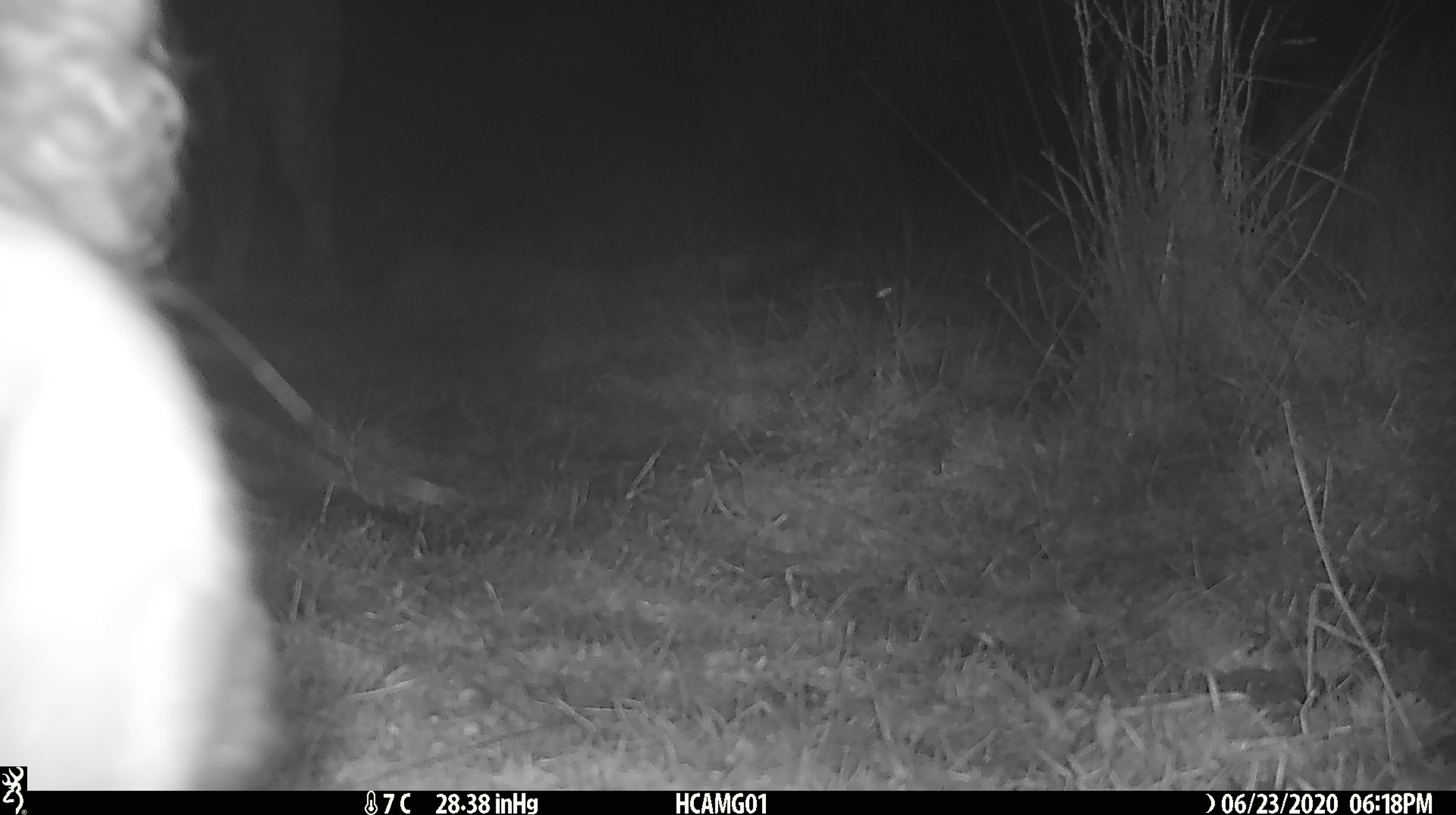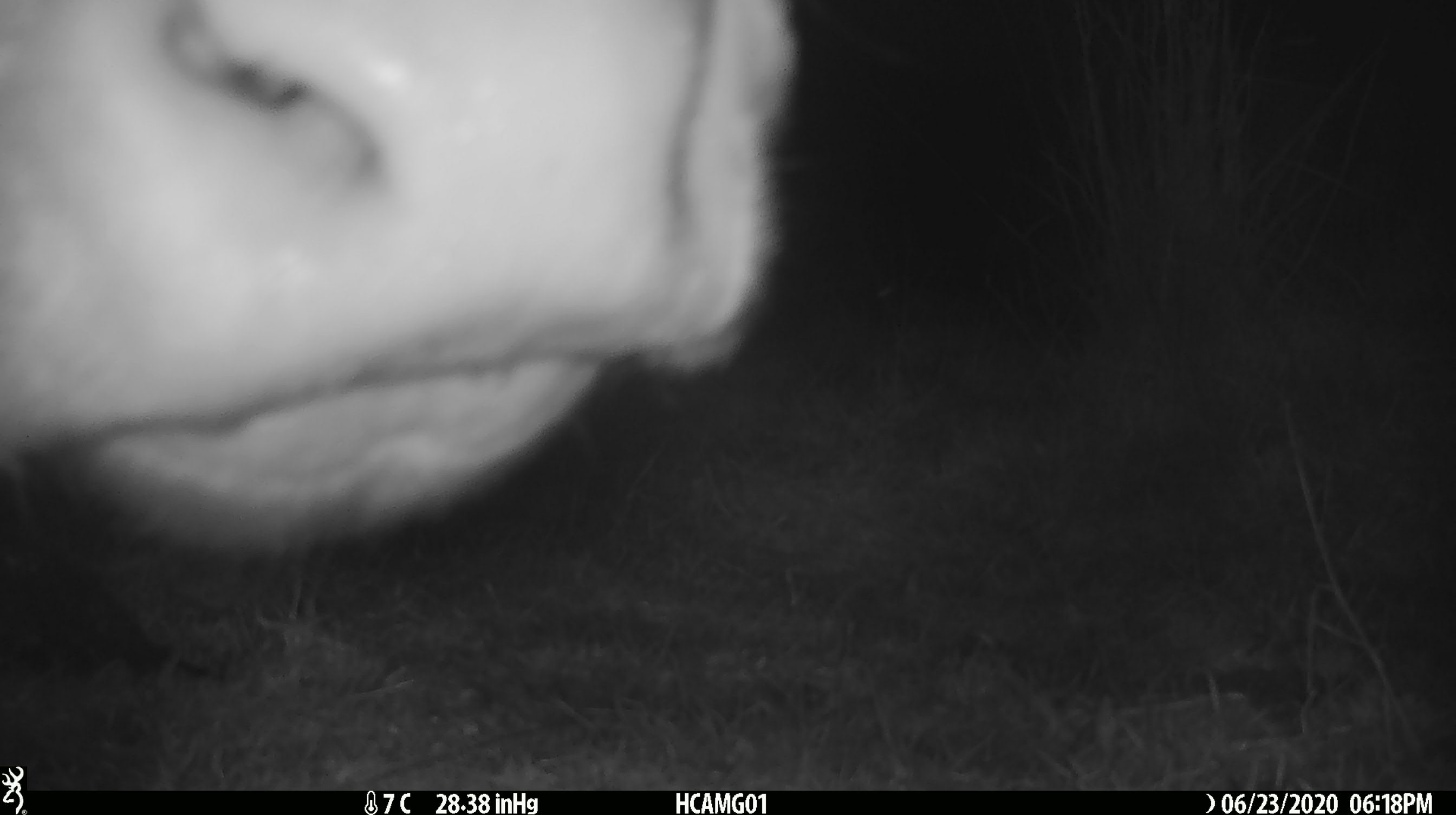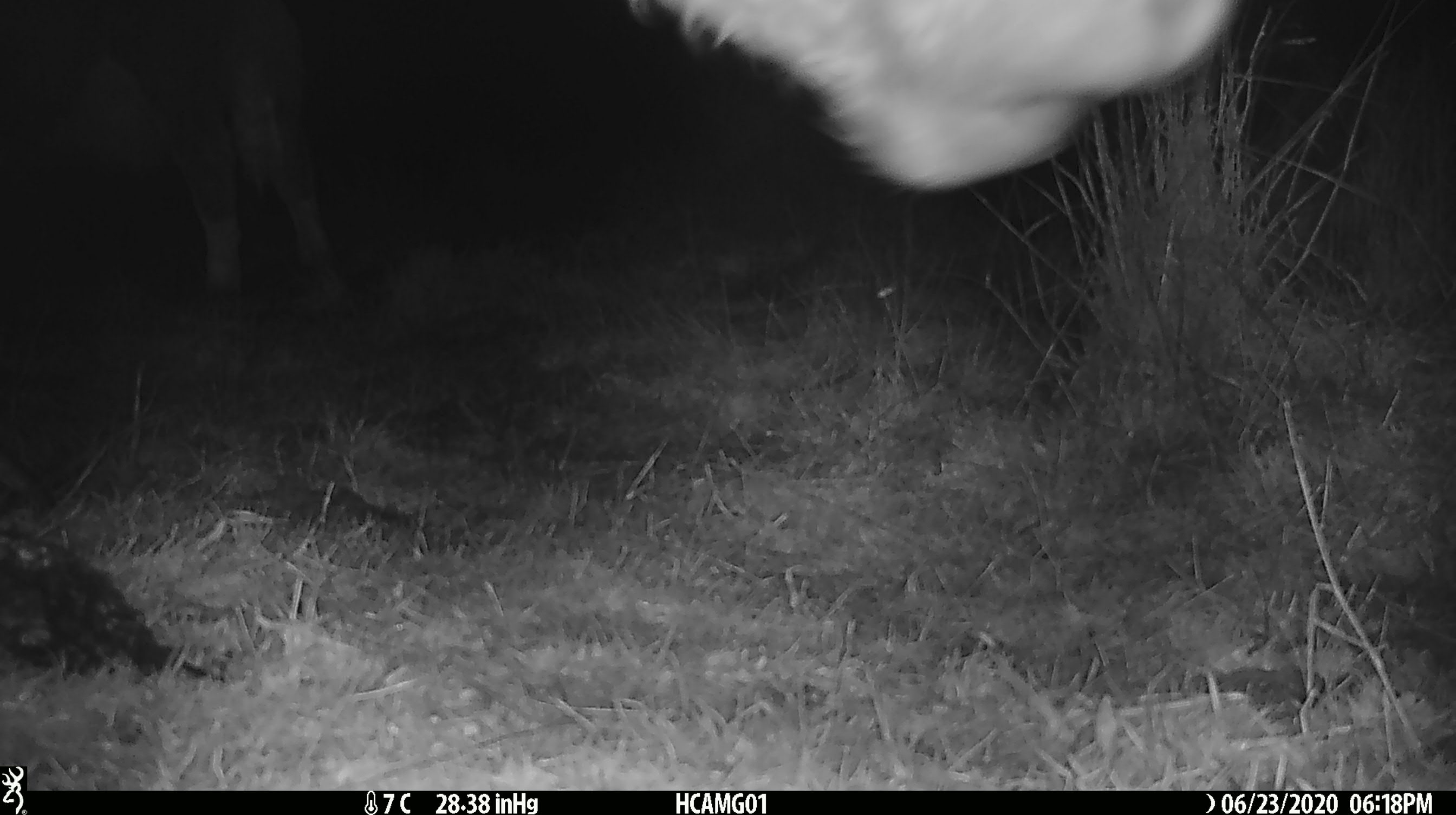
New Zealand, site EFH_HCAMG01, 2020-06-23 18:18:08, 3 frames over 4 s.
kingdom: Animalia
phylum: Chordata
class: Mammalia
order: Artiodactyla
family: Bovidae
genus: Bos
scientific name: Bos taurus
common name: domestic cow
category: cow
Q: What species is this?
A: Cow (domestic cow) (Bos taurus).